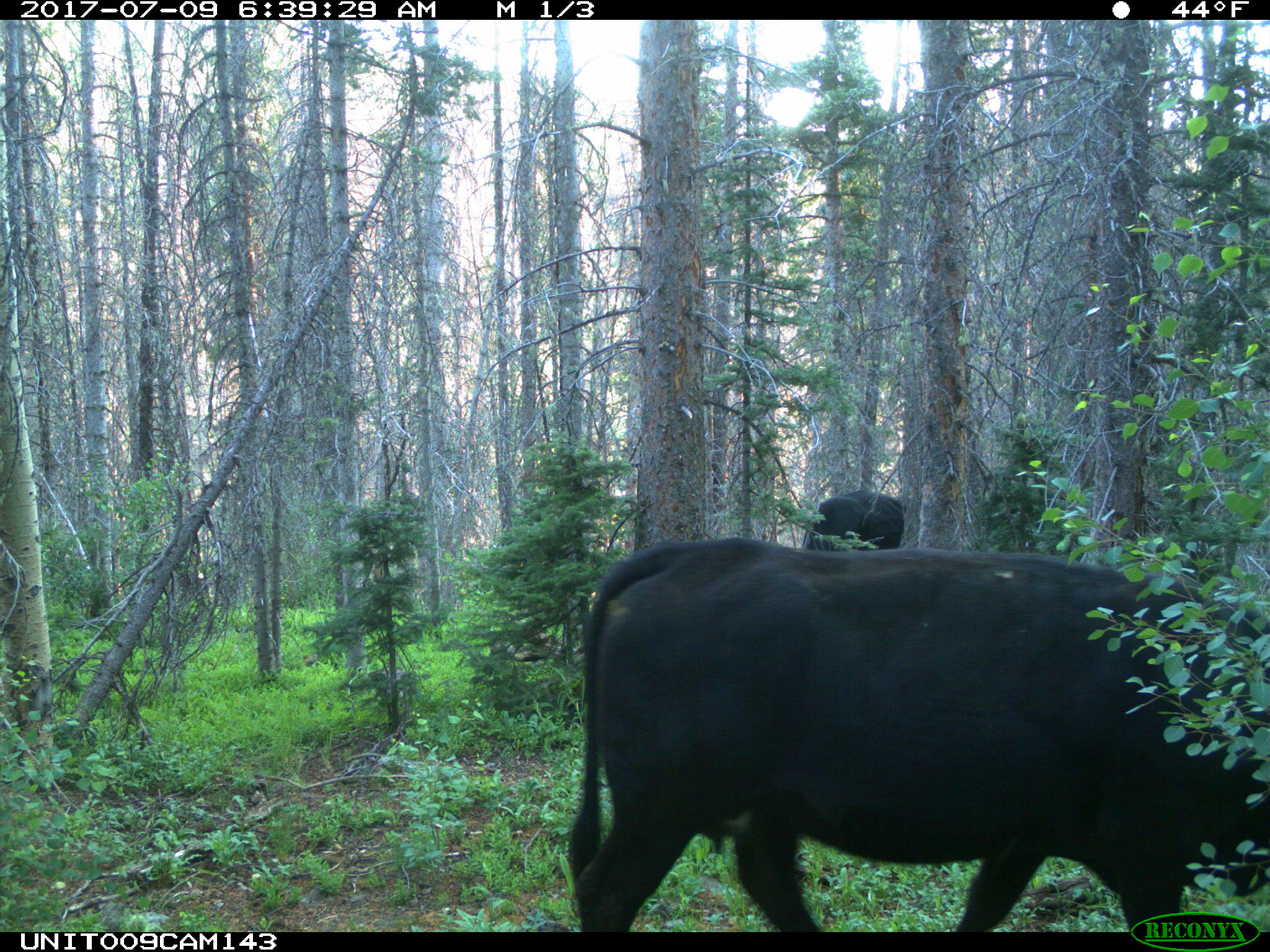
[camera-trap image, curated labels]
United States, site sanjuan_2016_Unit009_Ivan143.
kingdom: Animalia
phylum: Chordata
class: Mammalia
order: Artiodactyla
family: Bovidae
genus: Bos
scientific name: Bos taurus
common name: domestic cow